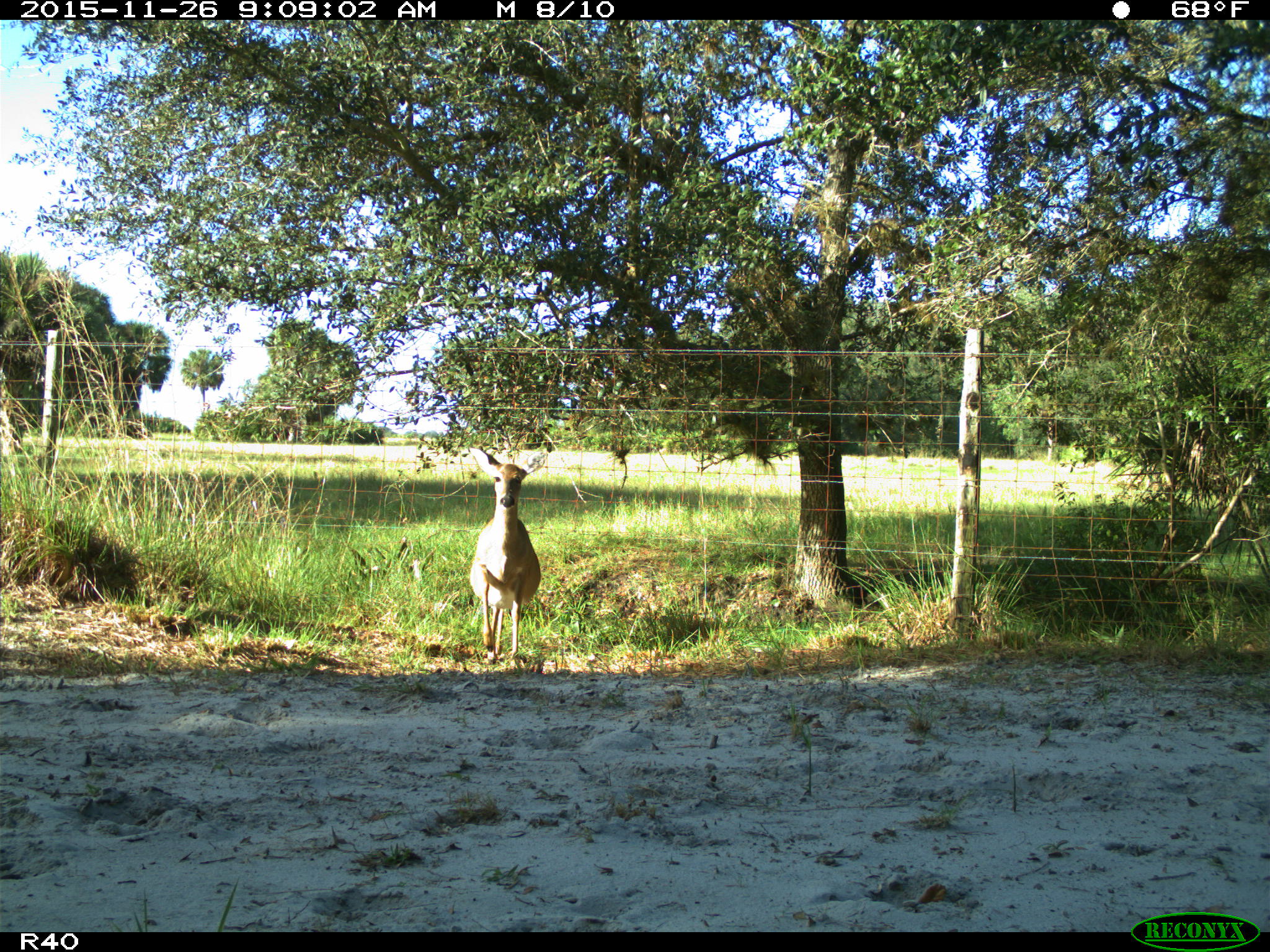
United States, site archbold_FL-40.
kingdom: Animalia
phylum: Chordata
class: Mammalia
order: Artiodactyla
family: Cervidae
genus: Odocoileus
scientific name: Odocoileus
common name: deer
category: unidentified deer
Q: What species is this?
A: Unidentified deer (deer) (Odocoileus).